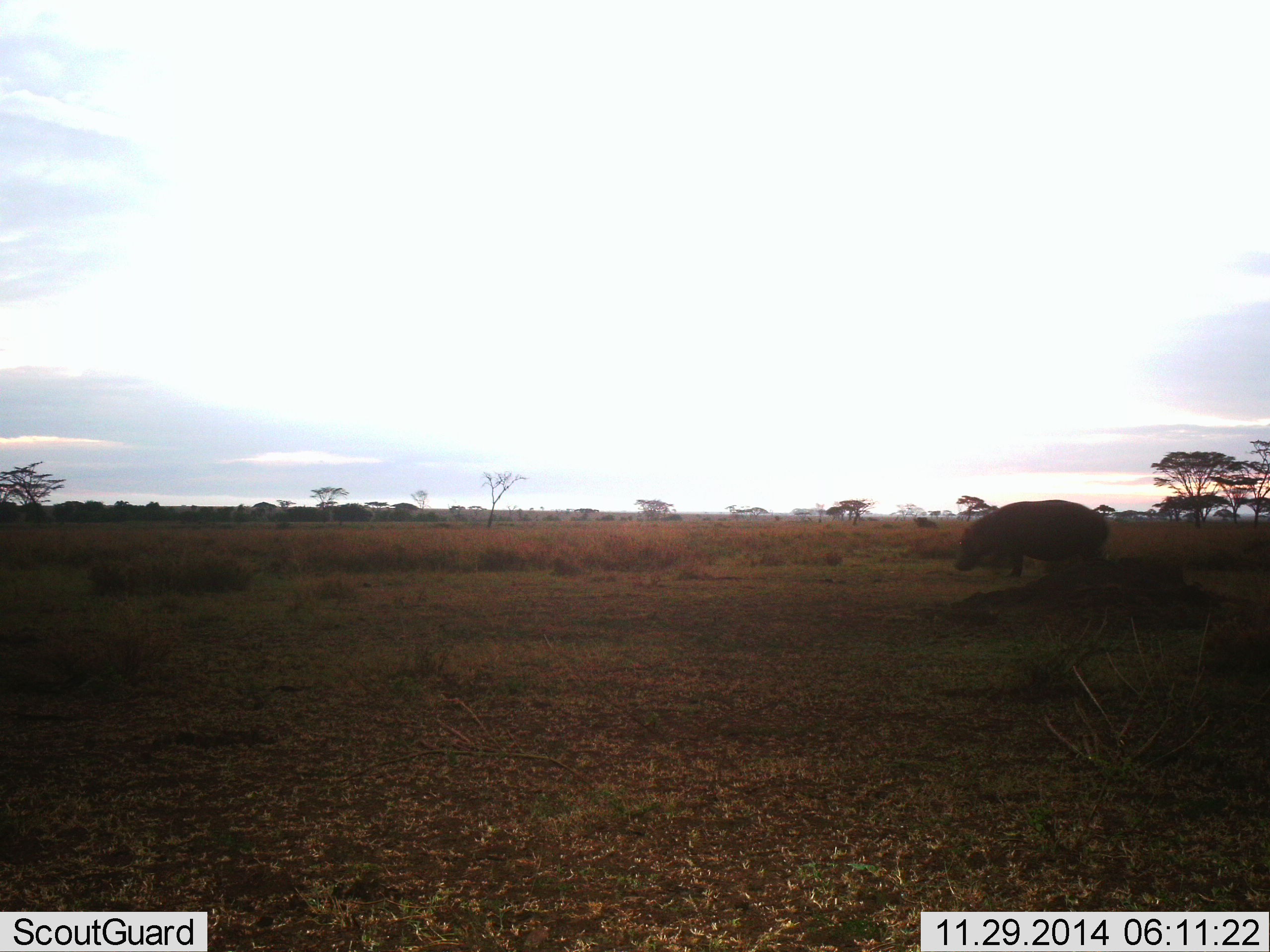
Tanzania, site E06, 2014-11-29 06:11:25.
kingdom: Animalia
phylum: Chordata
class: Mammalia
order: Artiodactyla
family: Hippopotamidae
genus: Hippopotamus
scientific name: Hippopotamus amphibius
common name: hippopotamus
Hippopotamus (Hippopotamus amphibius), count 1. Behavior (volunteer vote fractions): standing 80%, resting 0%, moving 20%, interacting 0%. Young present (vote fraction): 0%. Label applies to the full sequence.